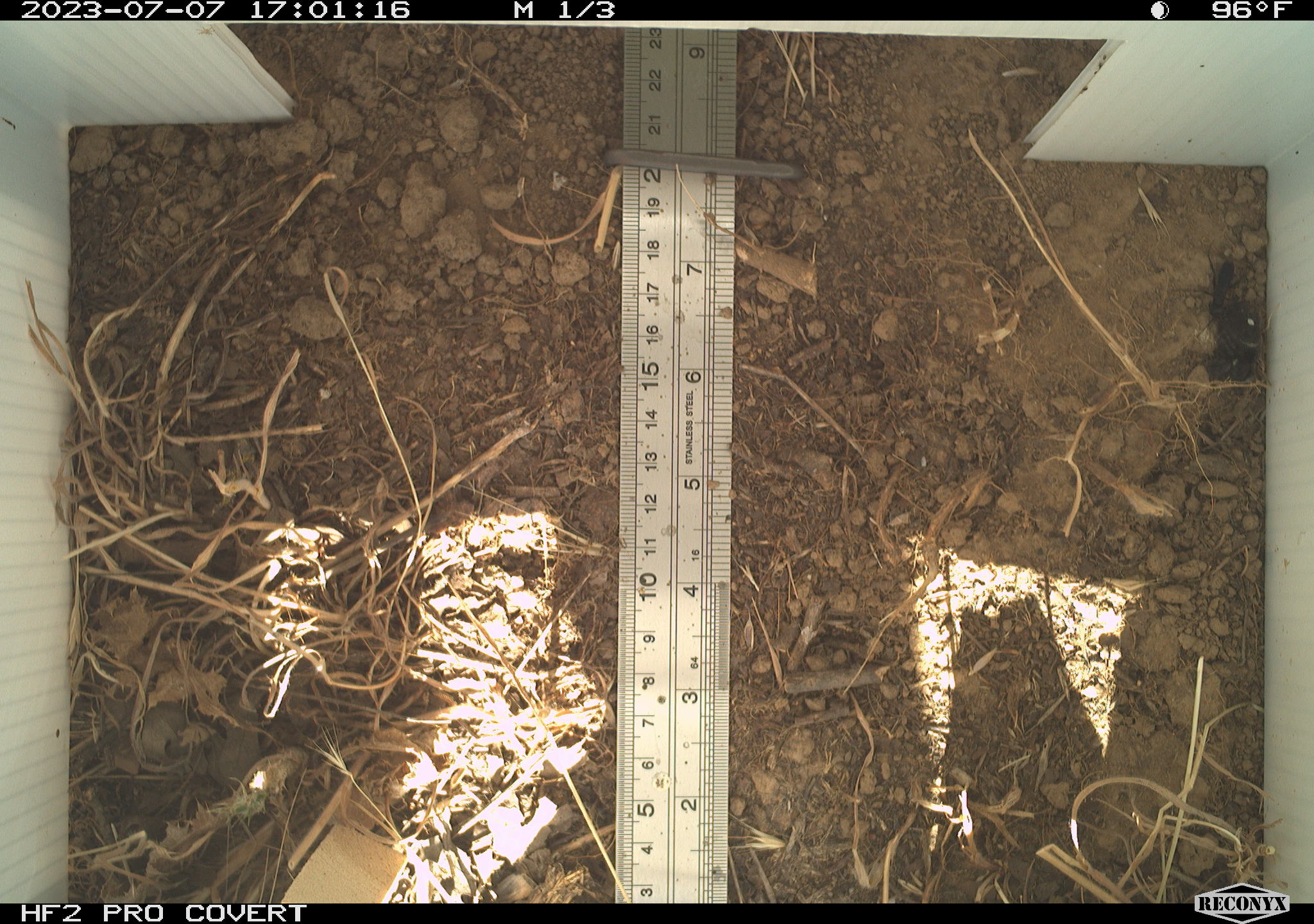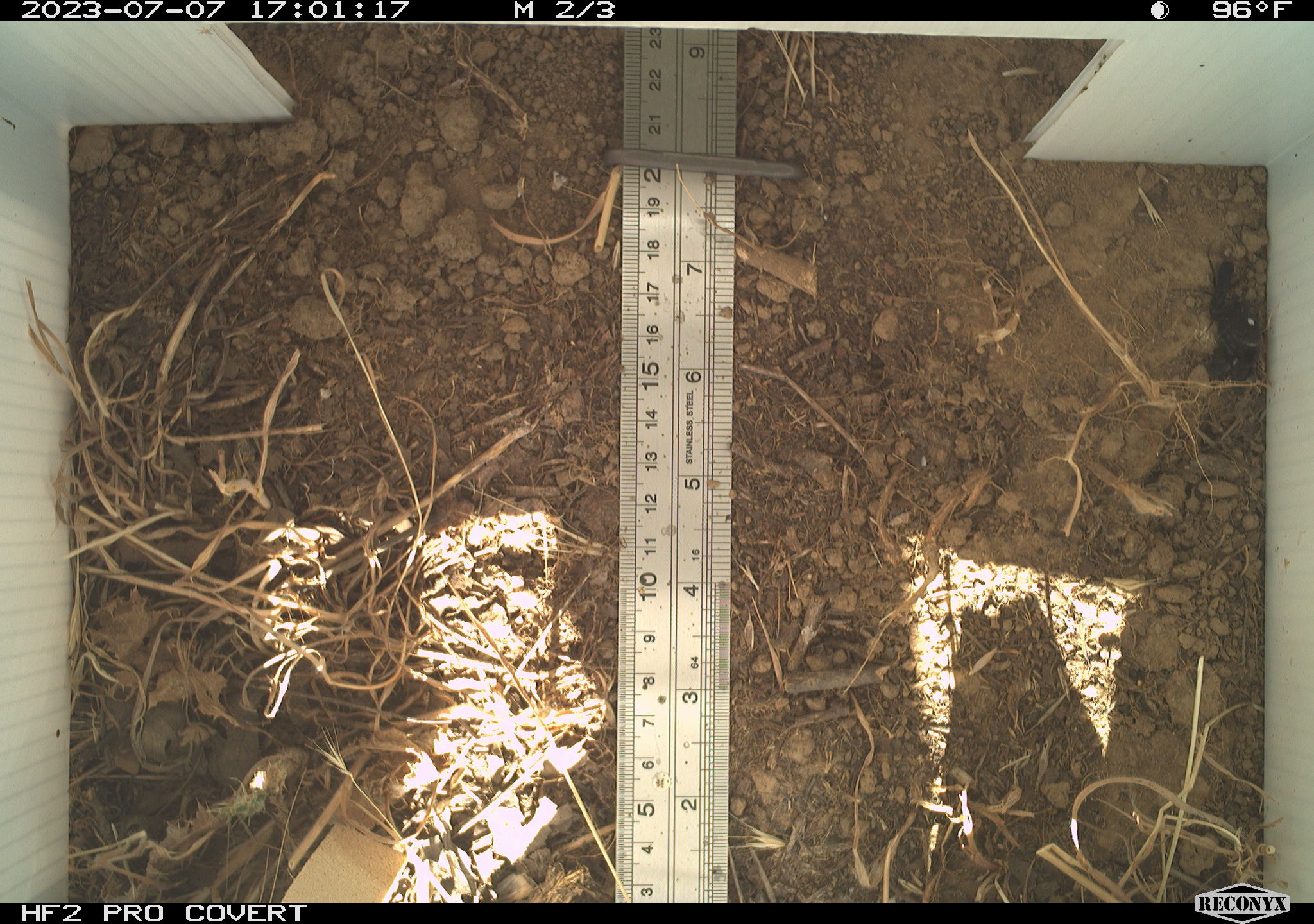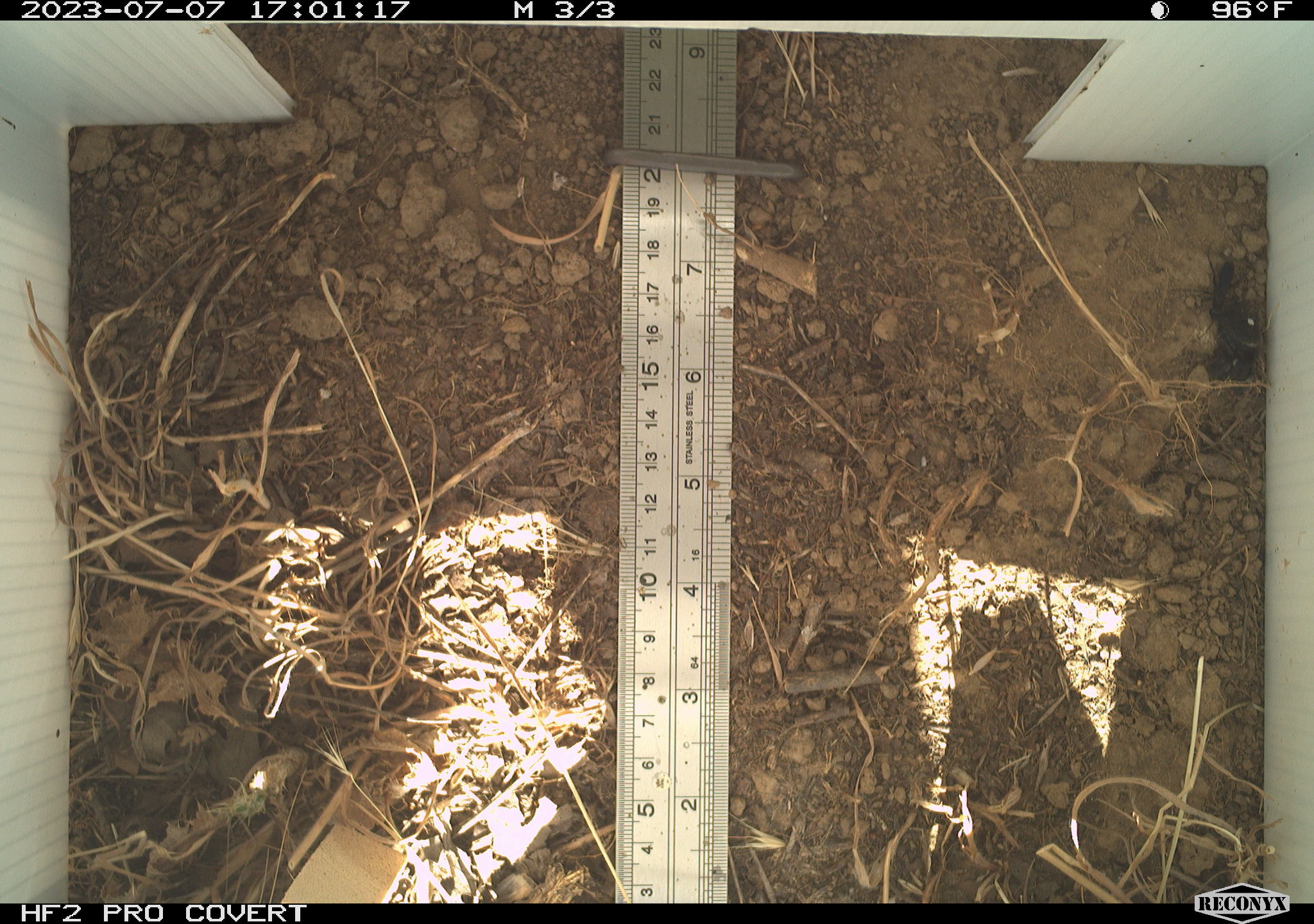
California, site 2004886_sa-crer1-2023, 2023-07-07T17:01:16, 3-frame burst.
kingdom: Animalia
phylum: Arthropoda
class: Arachnida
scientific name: Arachnida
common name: arachnids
Arachnids (Arachnida).